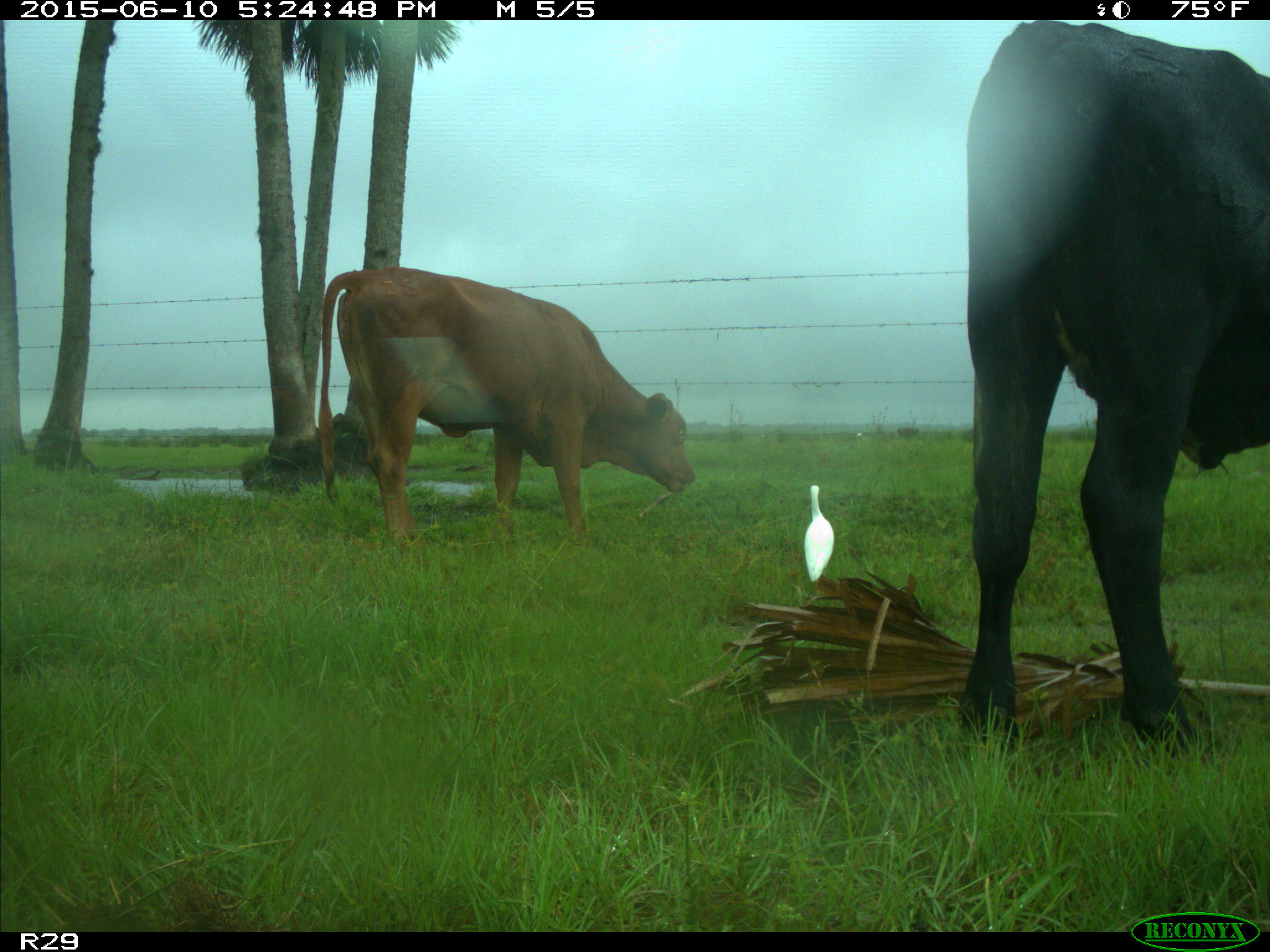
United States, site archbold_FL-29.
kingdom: Animalia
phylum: Chordata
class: Mammalia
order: Artiodactyla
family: Bovidae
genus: Bos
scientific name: Bos taurus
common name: domestic cow